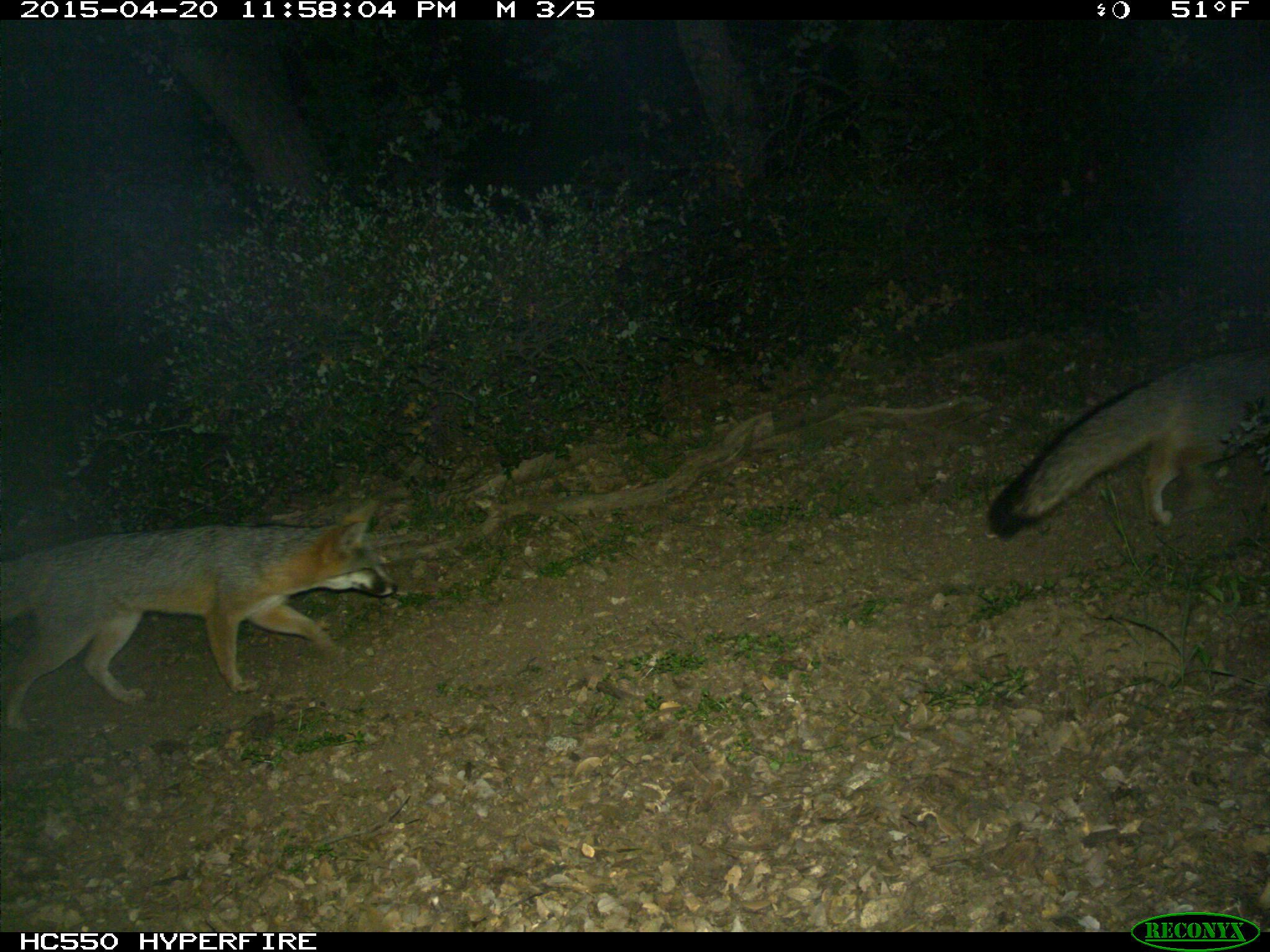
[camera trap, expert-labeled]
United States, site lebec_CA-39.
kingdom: Animalia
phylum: Chordata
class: Mammalia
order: Carnivora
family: Canidae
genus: Urocyon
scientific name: Urocyon cinereoargenteus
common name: gray fox